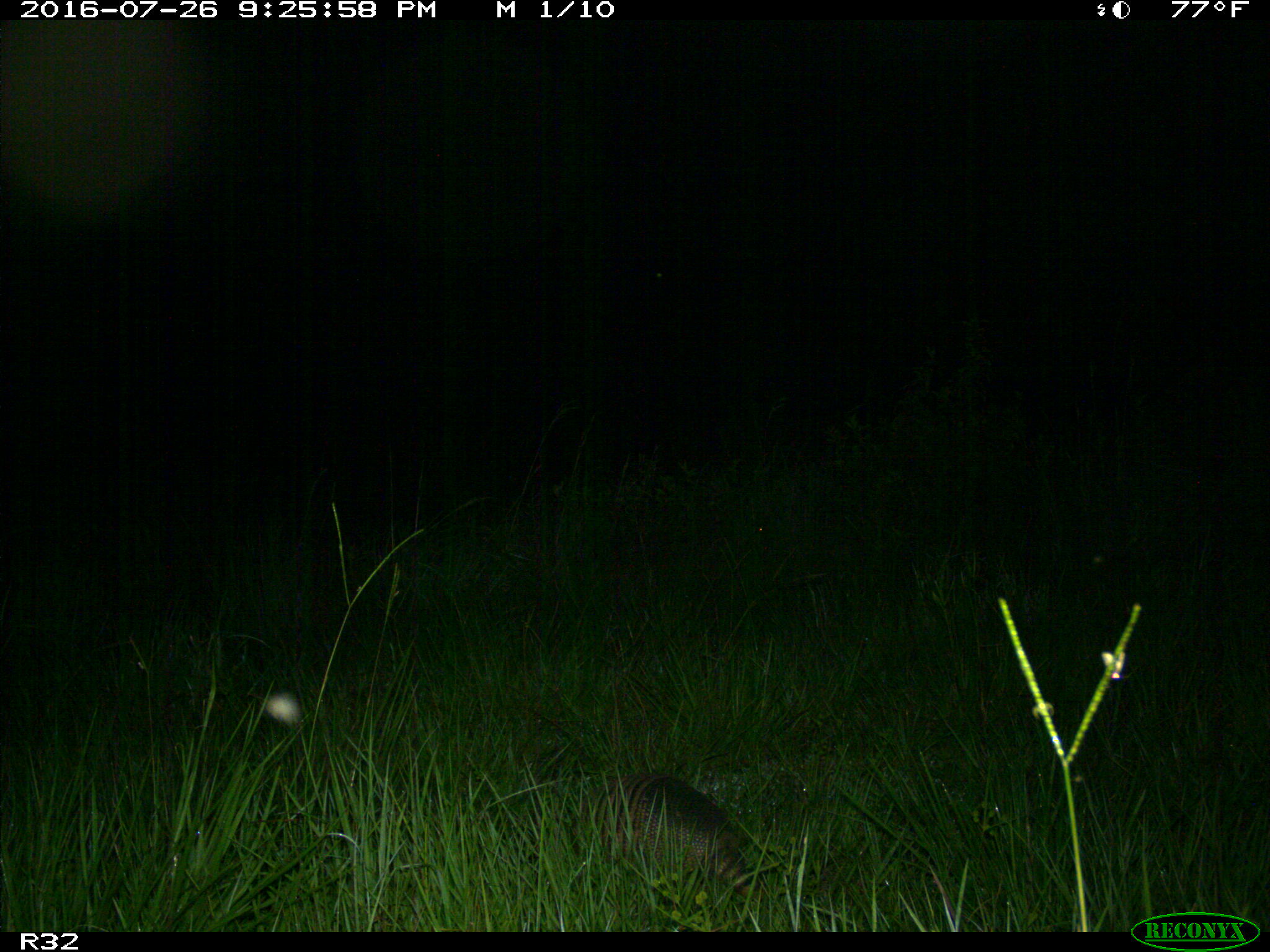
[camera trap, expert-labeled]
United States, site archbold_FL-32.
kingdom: Animalia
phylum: Chordata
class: Mammalia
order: Cingulata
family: Dasypodidae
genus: Dasypus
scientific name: Dasypus novemcinctus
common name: nine-banded armadillo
Dasypus novemcinctus (nine-banded armadillo).